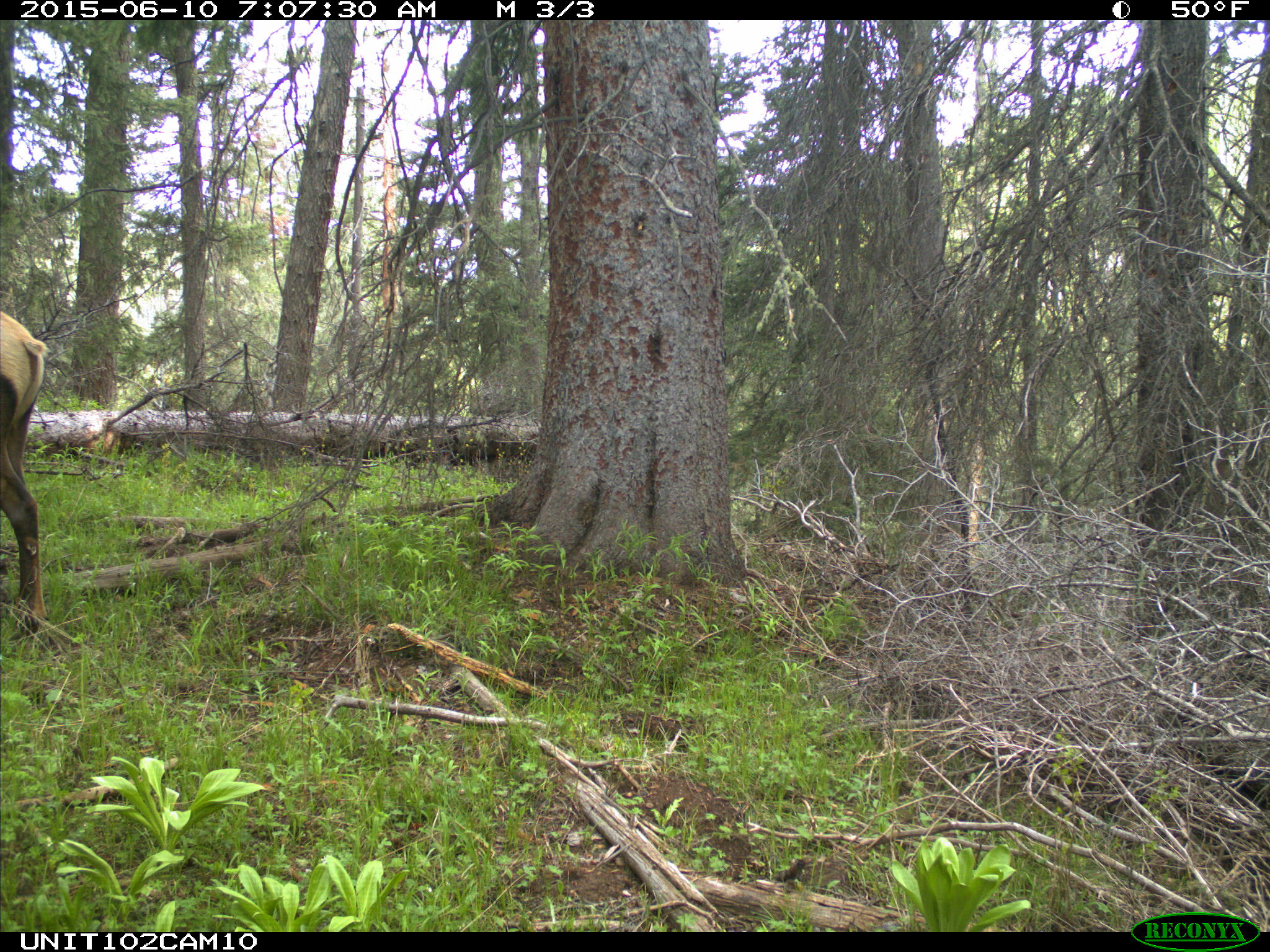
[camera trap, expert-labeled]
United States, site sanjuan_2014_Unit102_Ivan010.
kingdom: Animalia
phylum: Chordata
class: Mammalia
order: Artiodactyla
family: Cervidae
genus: Cervus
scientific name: Cervus elaphus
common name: red deer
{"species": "Cervus elaphus (red deer)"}